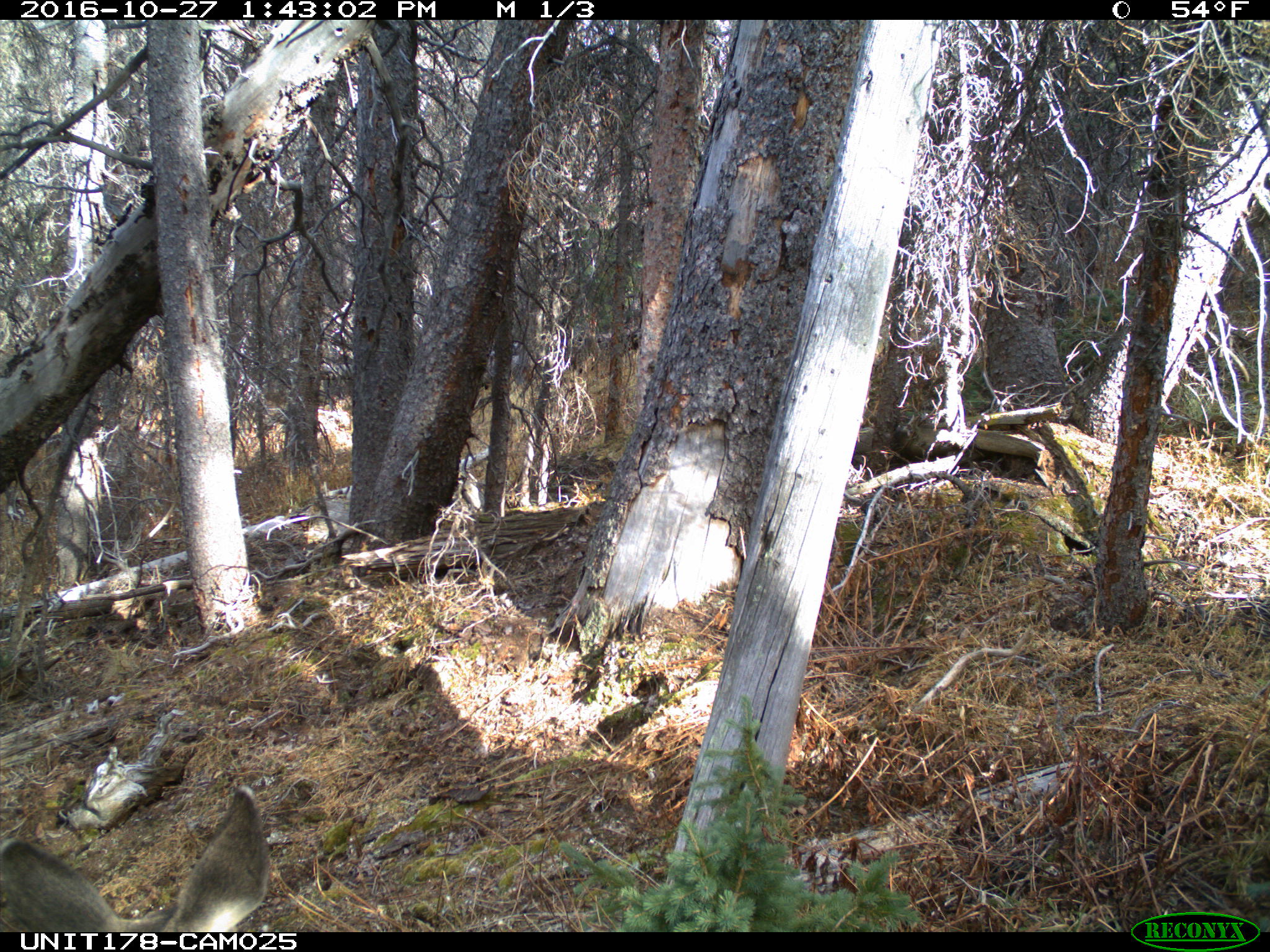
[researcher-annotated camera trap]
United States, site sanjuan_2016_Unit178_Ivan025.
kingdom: Animalia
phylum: Chordata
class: Mammalia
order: Artiodactyla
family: Cervidae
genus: Odocoileus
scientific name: Odocoileus hemionus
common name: mule deer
Odocoileus hemionus (mule deer).